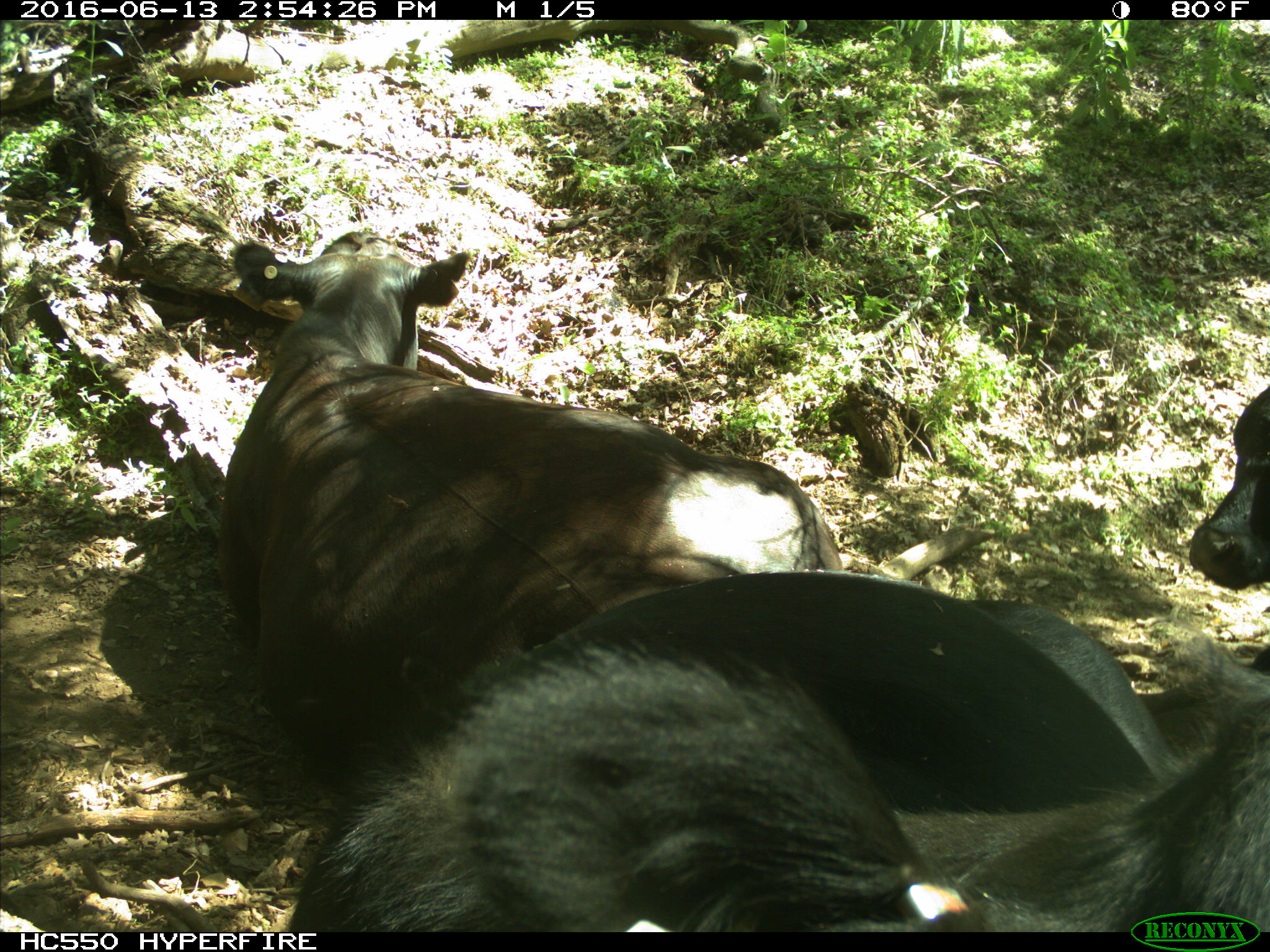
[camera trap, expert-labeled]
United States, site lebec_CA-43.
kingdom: Animalia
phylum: Chordata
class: Mammalia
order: Artiodactyla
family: Bovidae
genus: Bos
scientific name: Bos taurus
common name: domestic cow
Bos taurus (domestic cow).